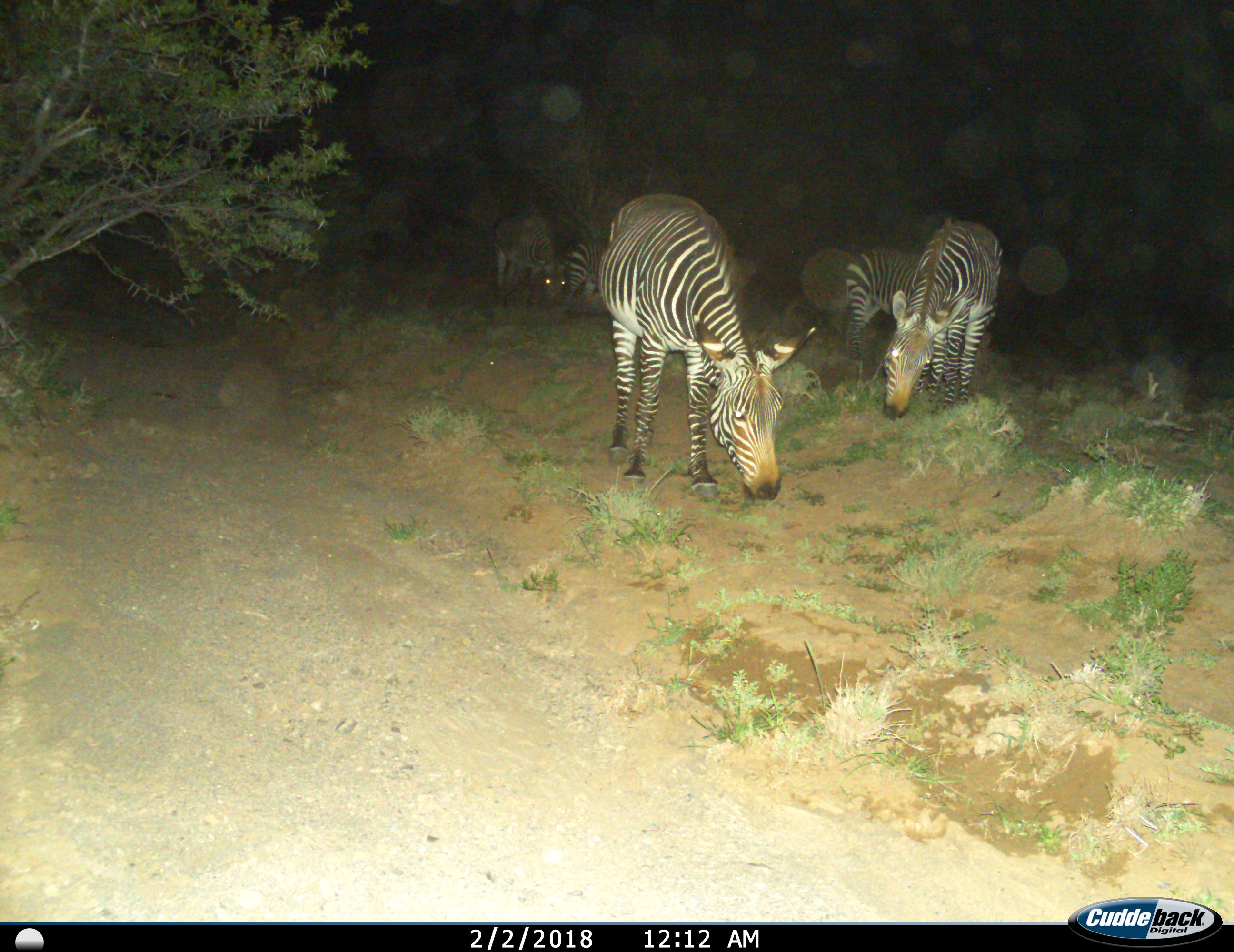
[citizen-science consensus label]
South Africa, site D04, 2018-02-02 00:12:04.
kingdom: Animalia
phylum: Chordata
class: Mammalia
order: Perissodactyla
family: Equidae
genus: Equus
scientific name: Equus zebra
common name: mountain zebra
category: zebramountain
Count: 5.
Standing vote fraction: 30%.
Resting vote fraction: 0%.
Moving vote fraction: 10%.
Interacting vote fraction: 0%.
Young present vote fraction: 0%.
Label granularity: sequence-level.